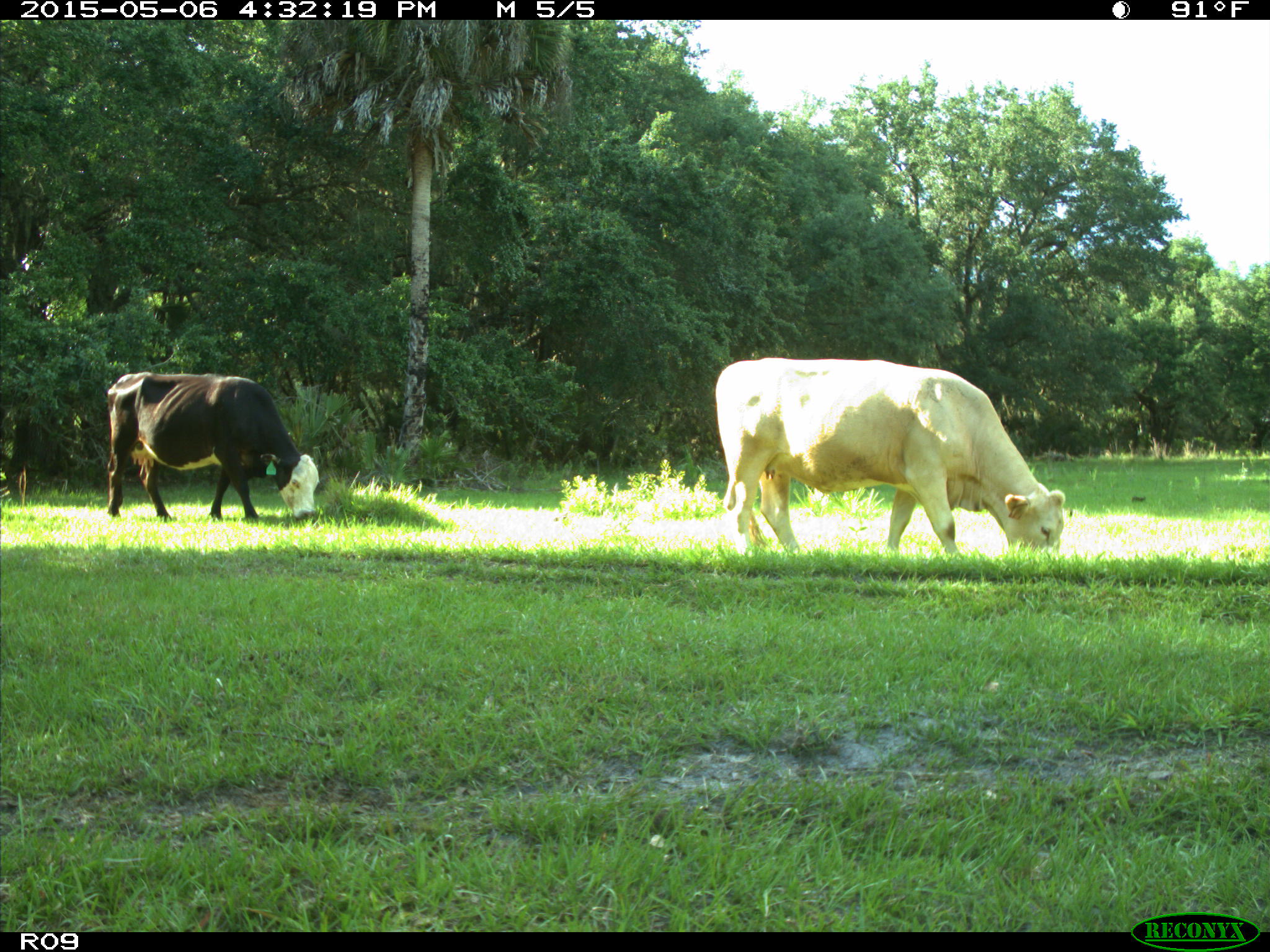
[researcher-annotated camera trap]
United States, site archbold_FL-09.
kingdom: Animalia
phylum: Chordata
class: Mammalia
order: Artiodactyla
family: Bovidae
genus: Bos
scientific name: Bos taurus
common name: domestic cow